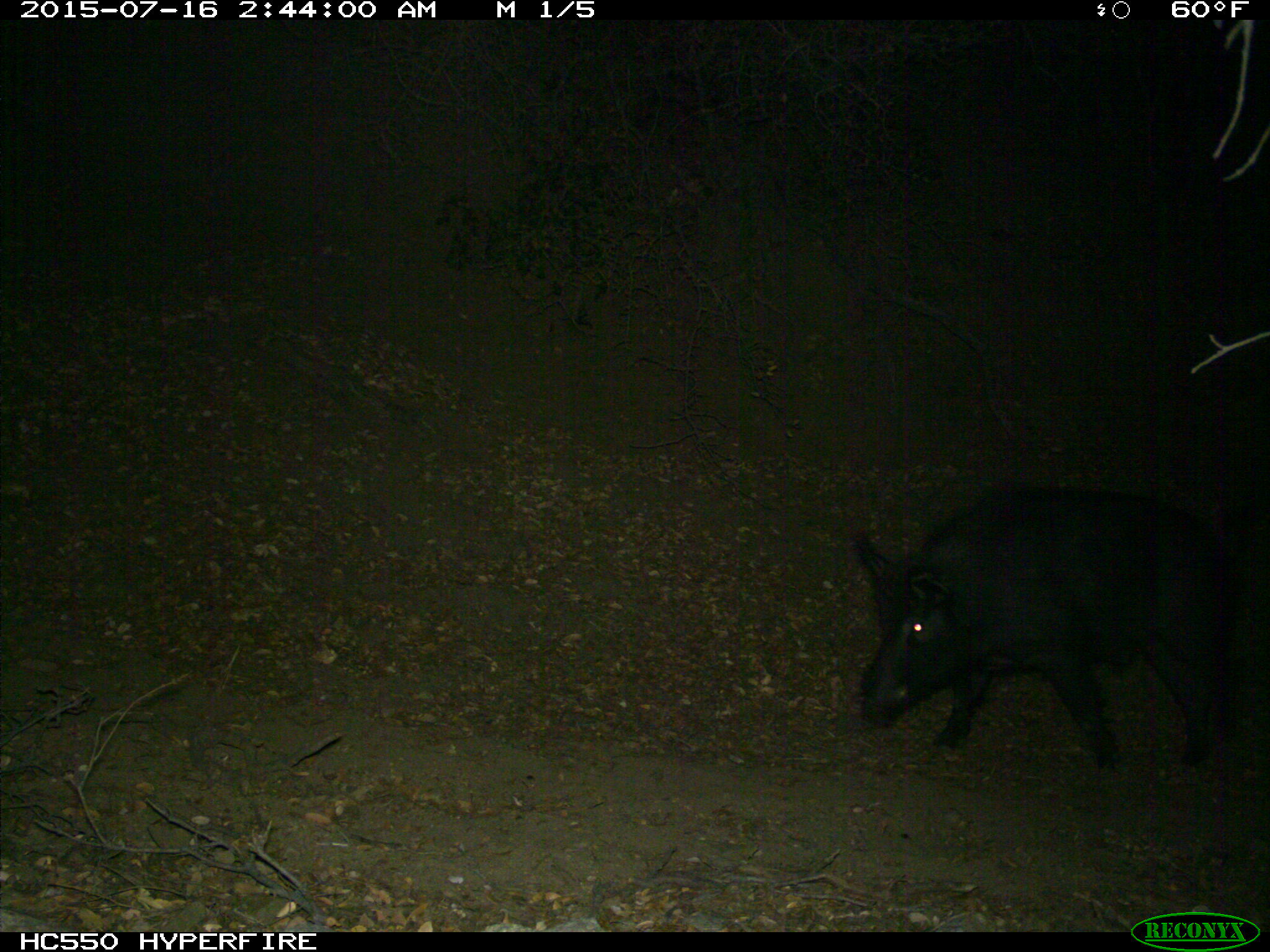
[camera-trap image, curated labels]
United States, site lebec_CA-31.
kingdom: Animalia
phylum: Chordata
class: Mammalia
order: Artiodactyla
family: Suidae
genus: Sus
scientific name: Sus scrofa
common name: wild boar